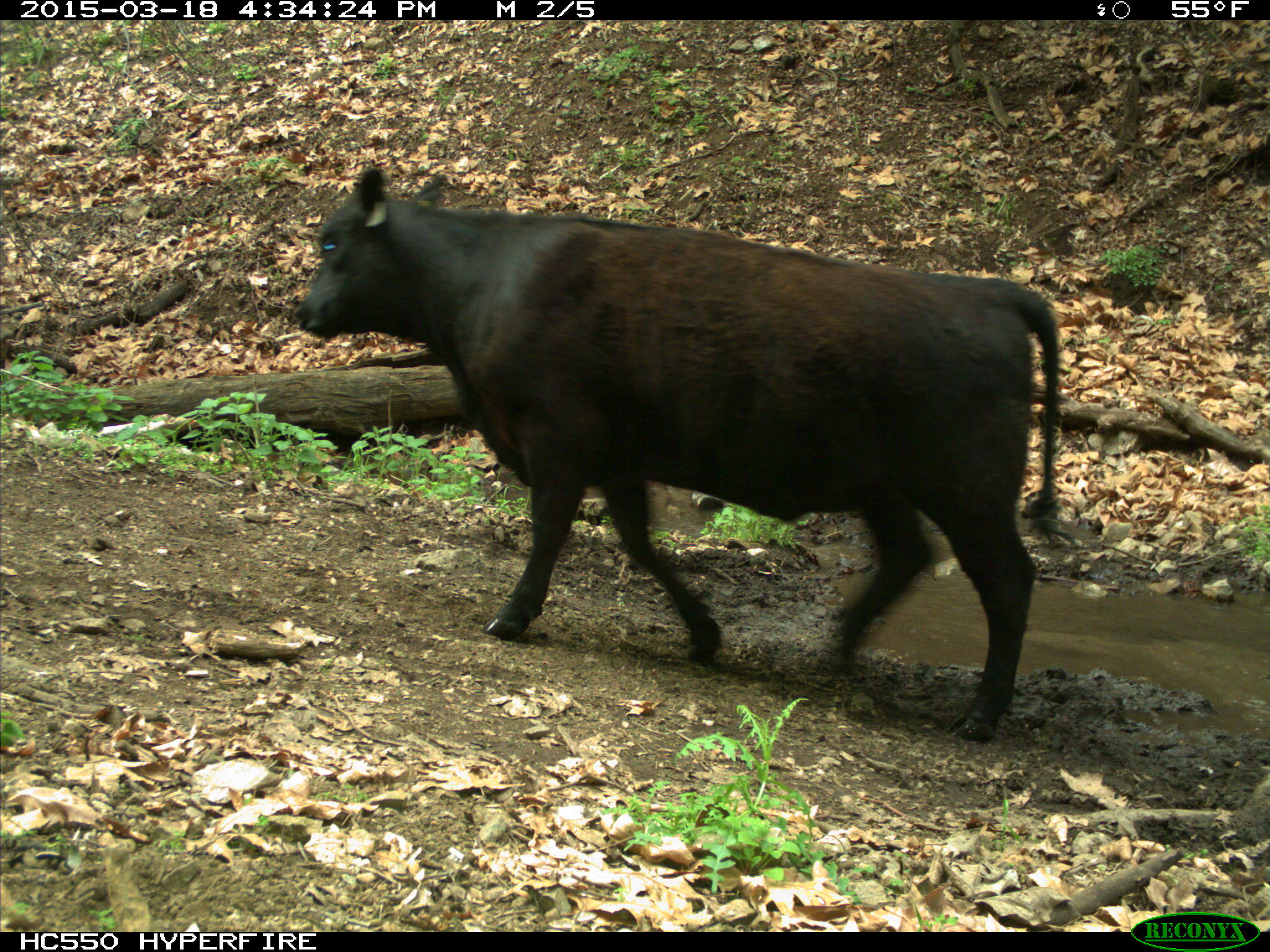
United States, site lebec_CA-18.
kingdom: Animalia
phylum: Chordata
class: Mammalia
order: Artiodactyla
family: Bovidae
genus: Bos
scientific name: Bos taurus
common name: domestic cow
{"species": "Bos taurus (domestic cow)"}